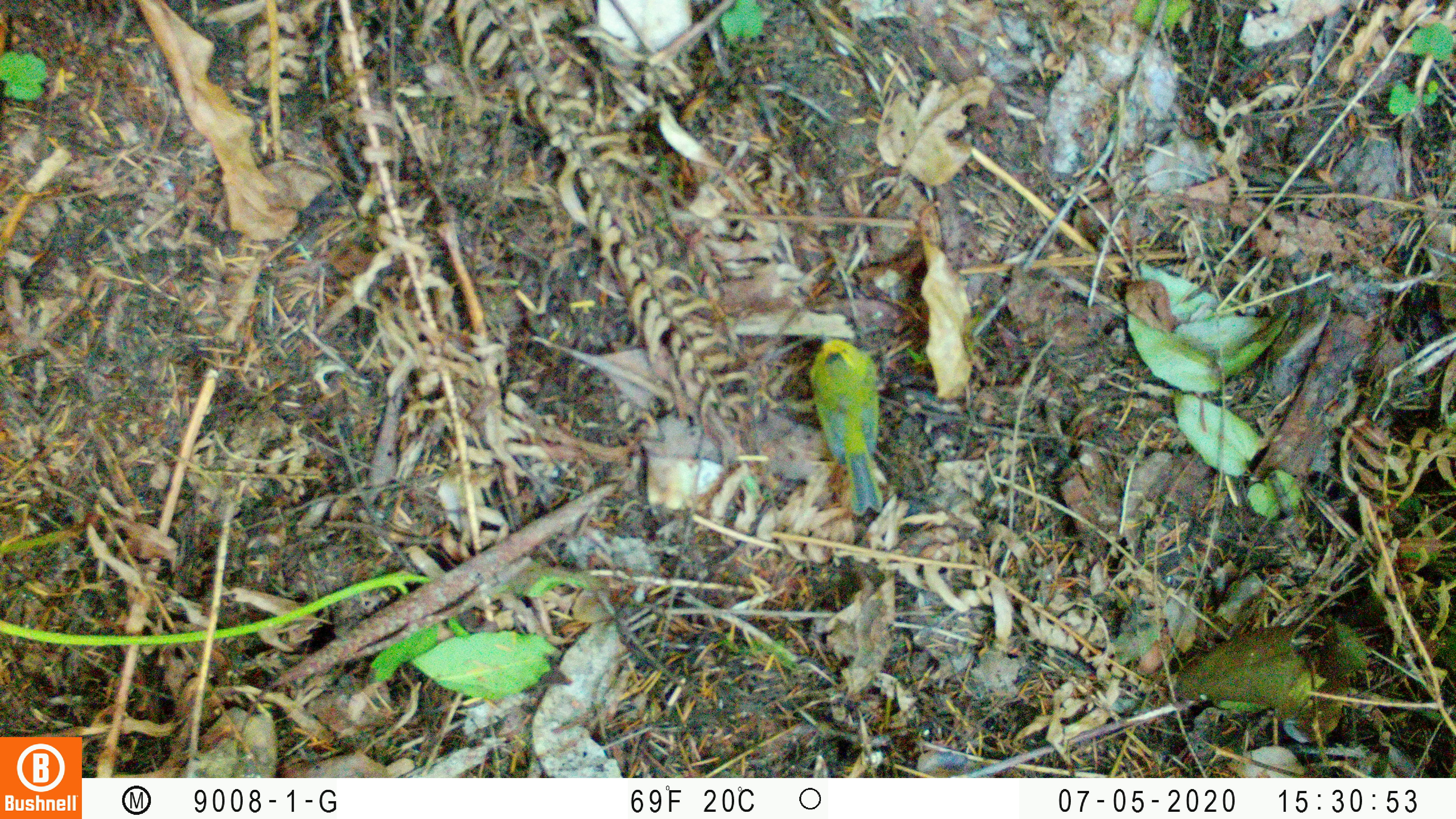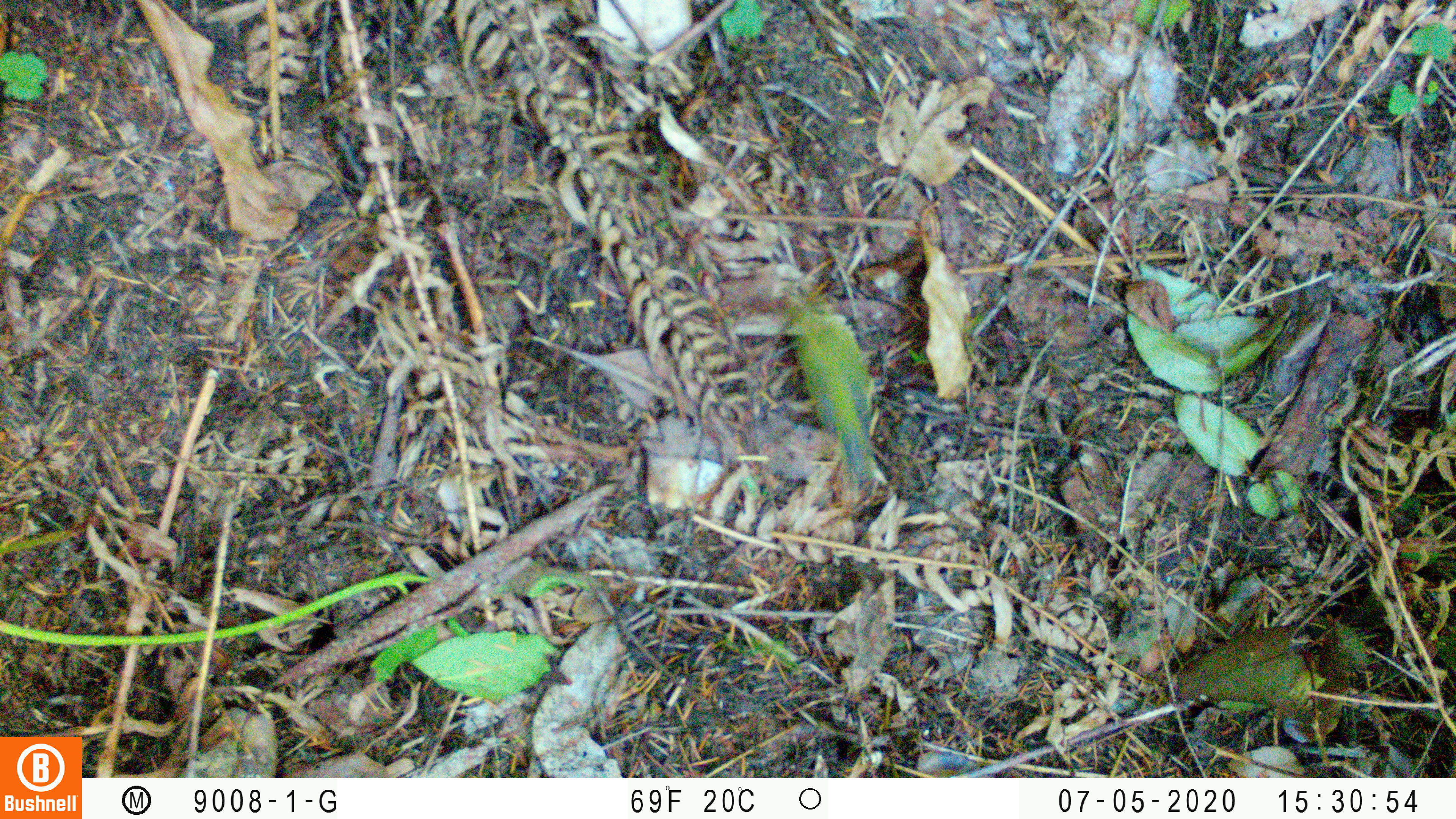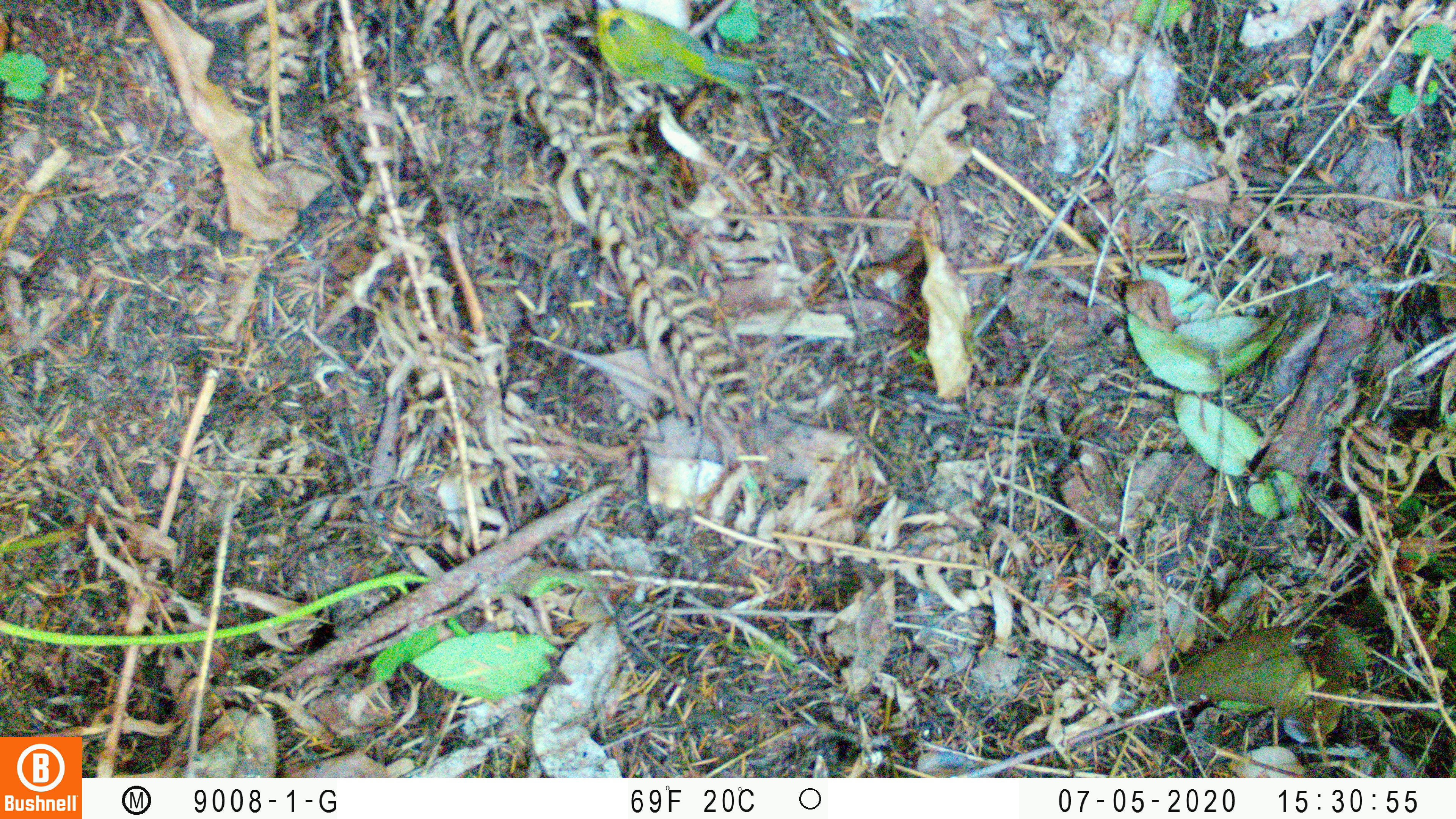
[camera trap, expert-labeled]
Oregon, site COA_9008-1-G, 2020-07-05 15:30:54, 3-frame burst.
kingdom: Animalia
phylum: Chordata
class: Aves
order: Passeriformes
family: Parulidae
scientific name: Parulidae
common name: new world warblers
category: parulidae family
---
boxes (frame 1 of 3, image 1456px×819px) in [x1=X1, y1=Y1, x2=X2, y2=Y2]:
parulidae family: [x1=796, y1=309, x2=928, y2=532]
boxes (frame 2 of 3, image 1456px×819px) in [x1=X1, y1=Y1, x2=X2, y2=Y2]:
parulidae family: [x1=764, y1=273, x2=917, y2=521]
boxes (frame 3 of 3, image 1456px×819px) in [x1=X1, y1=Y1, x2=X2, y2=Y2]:
parulidae family: [x1=578, y1=8, x2=766, y2=113]